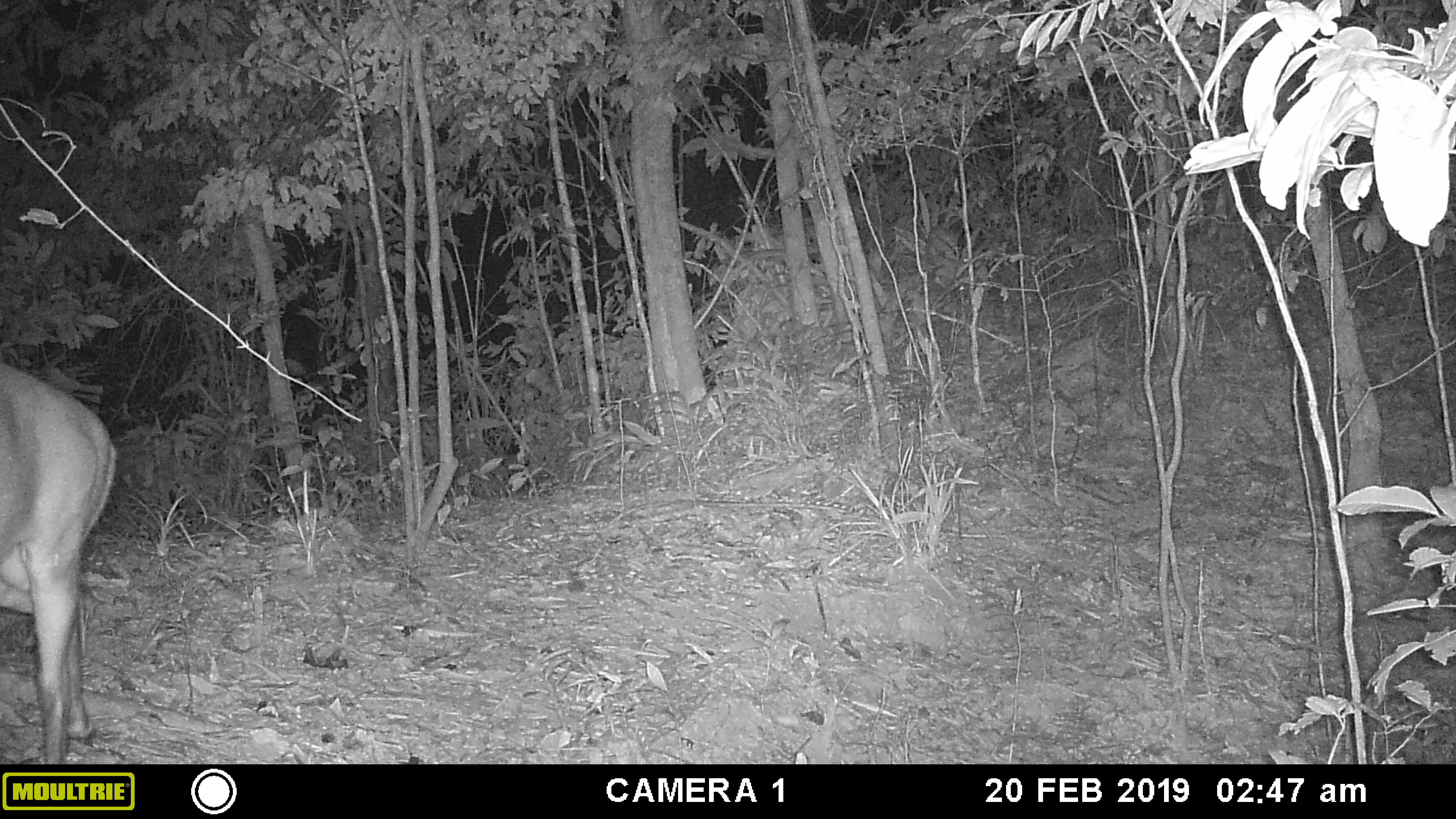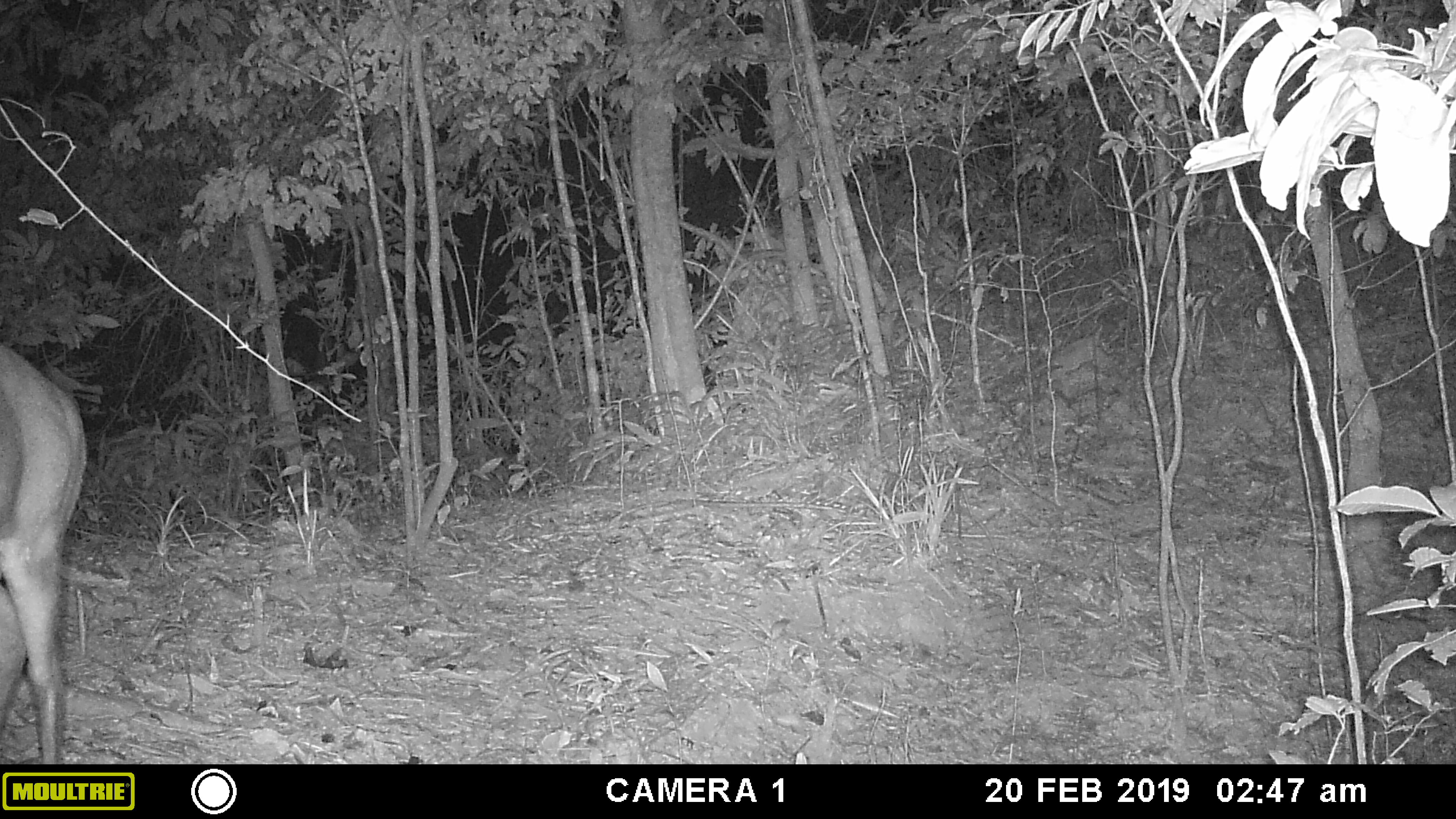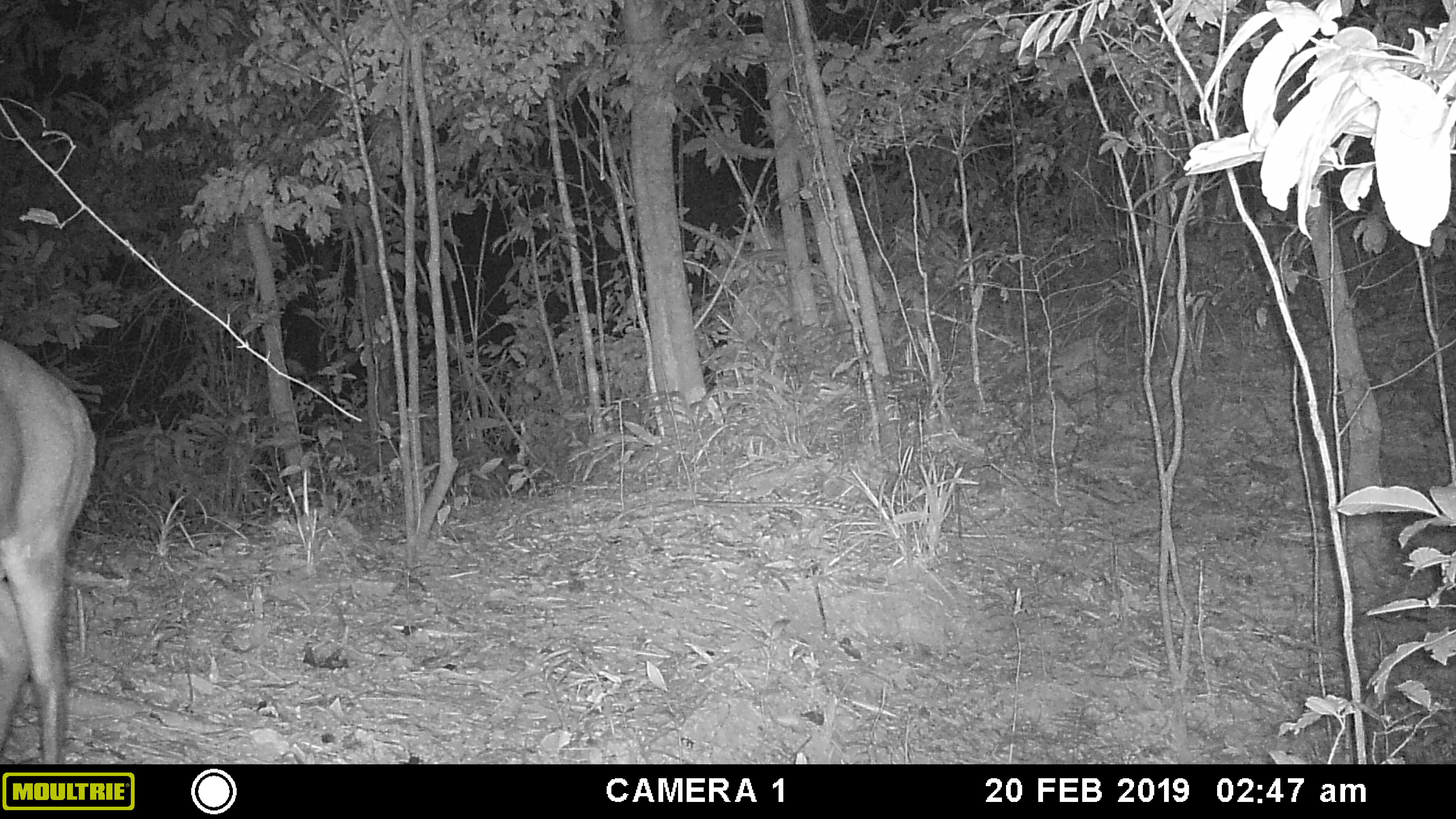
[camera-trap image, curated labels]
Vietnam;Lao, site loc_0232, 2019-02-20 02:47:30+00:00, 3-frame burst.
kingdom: Animalia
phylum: Chordata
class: Mammalia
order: Artiodactyla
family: Cervidae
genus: Muntiacus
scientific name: Muntiacus vuquangensis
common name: large-antlered muntjac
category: large antlered muntjac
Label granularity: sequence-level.